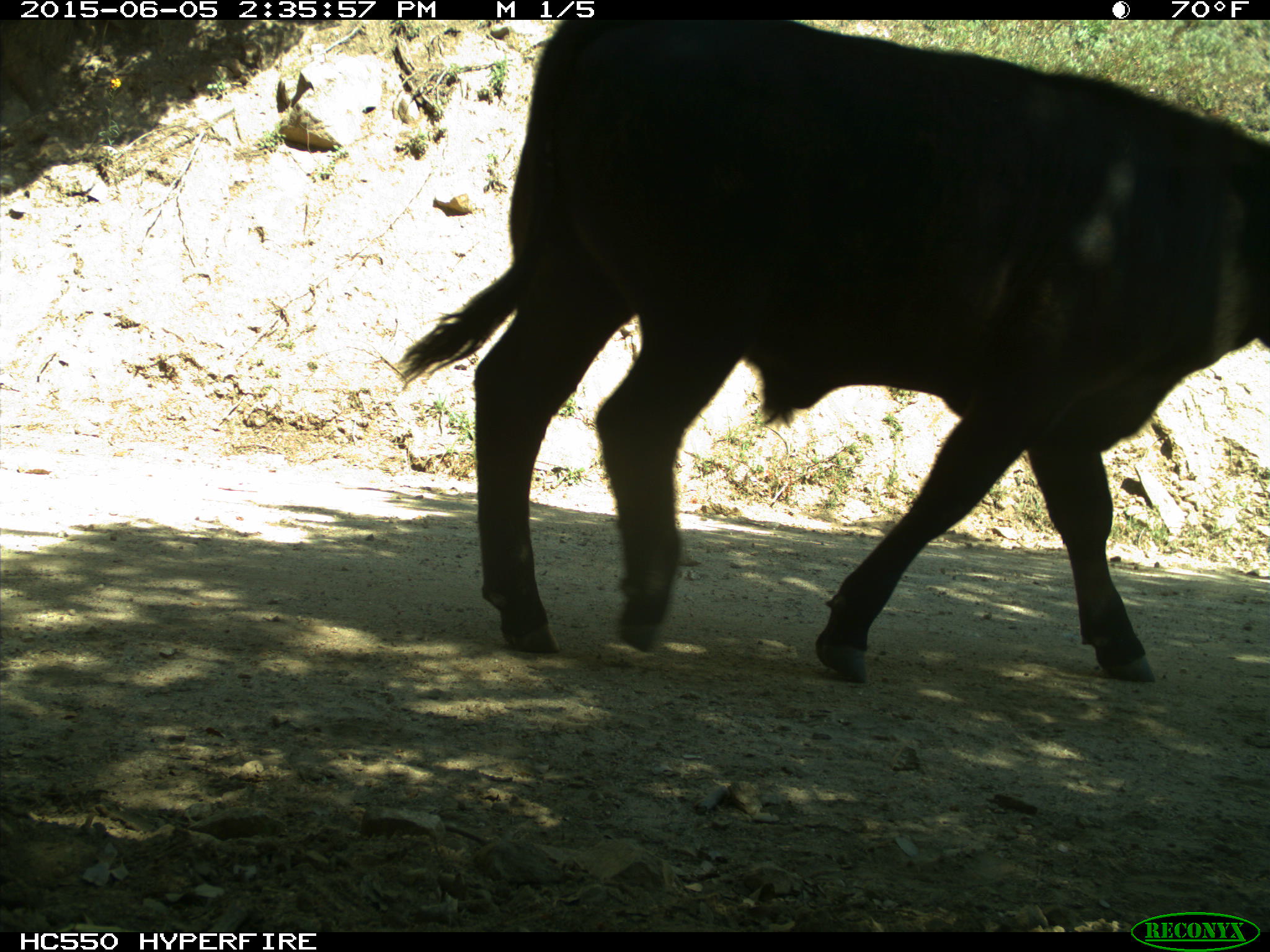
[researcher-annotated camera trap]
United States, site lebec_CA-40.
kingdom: Animalia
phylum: Chordata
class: Mammalia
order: Artiodactyla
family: Bovidae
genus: Bos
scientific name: Bos taurus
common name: domestic cow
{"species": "Bos taurus (domestic cow)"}